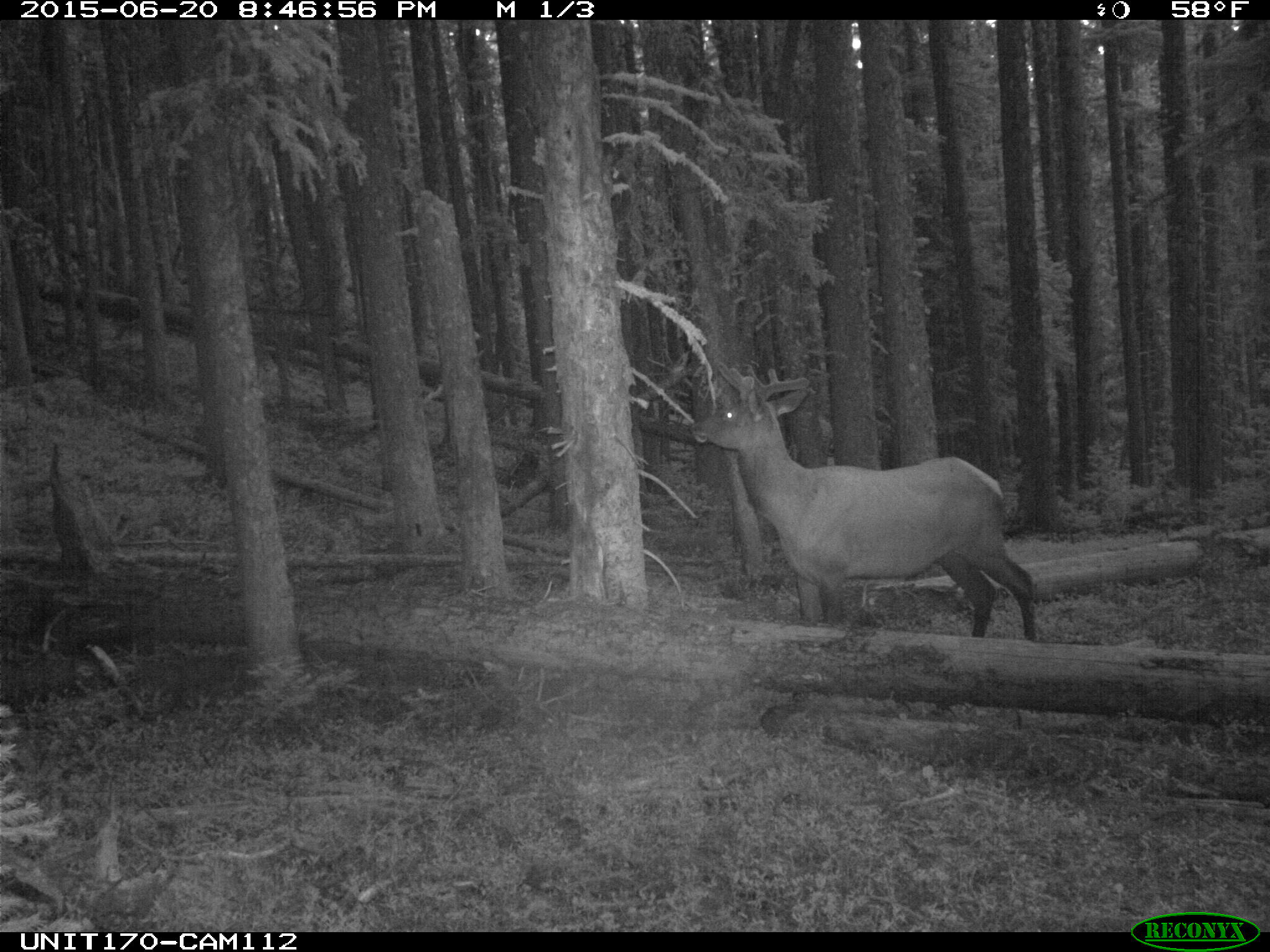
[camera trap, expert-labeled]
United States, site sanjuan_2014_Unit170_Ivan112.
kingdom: Animalia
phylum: Chordata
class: Mammalia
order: Artiodactyla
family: Cervidae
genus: Cervus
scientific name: Cervus elaphus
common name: red deer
Cervus elaphus (red deer).